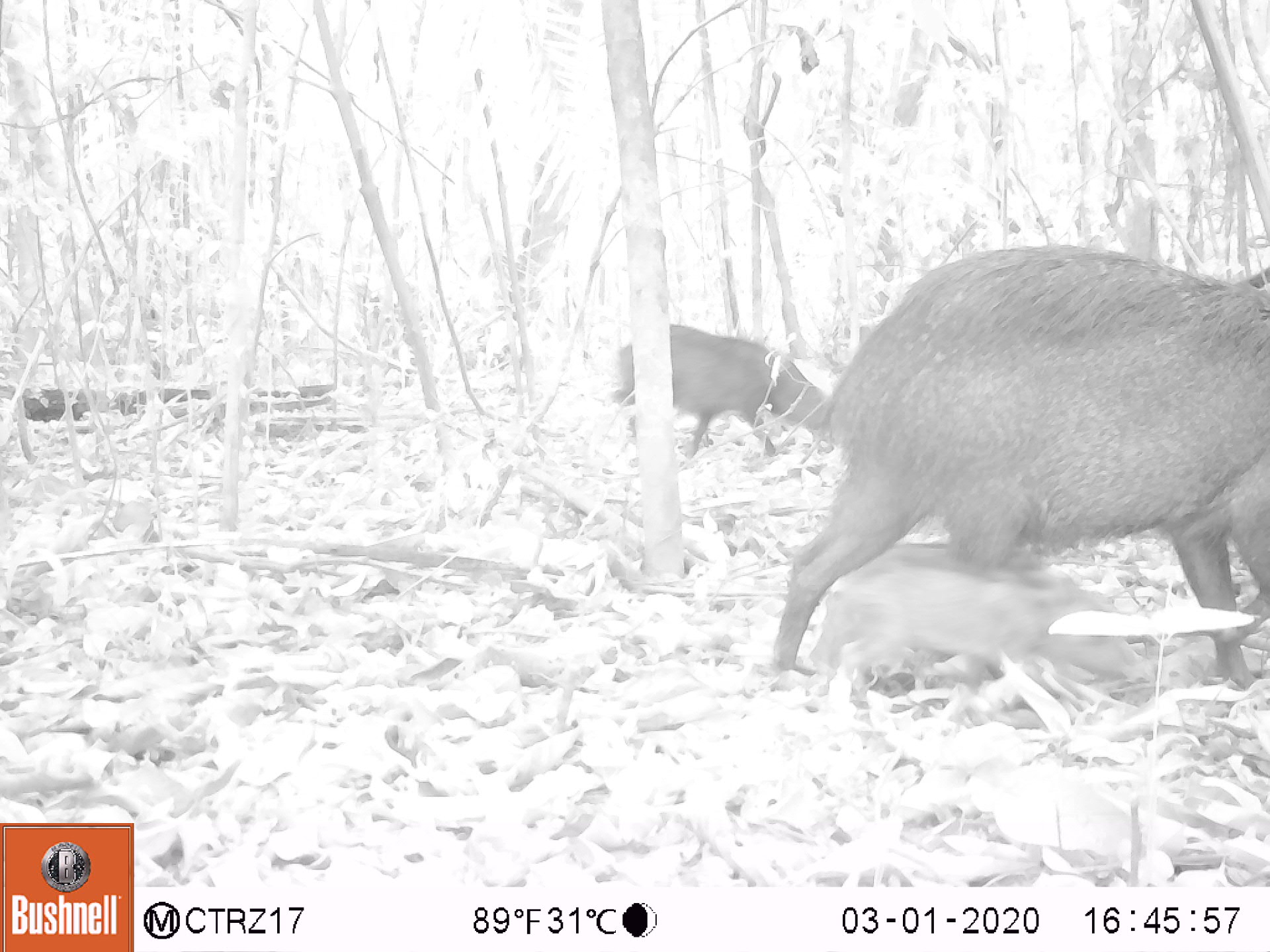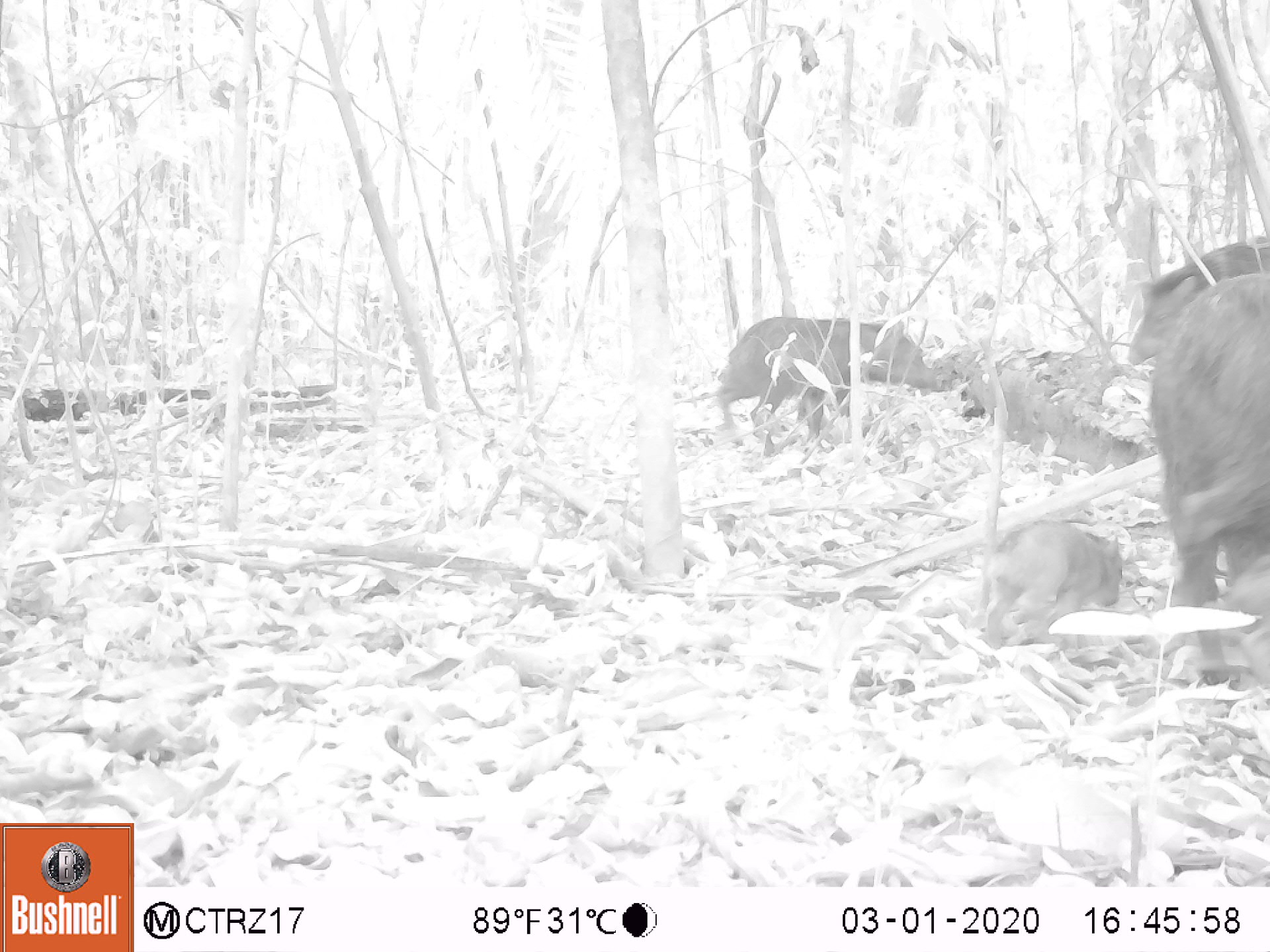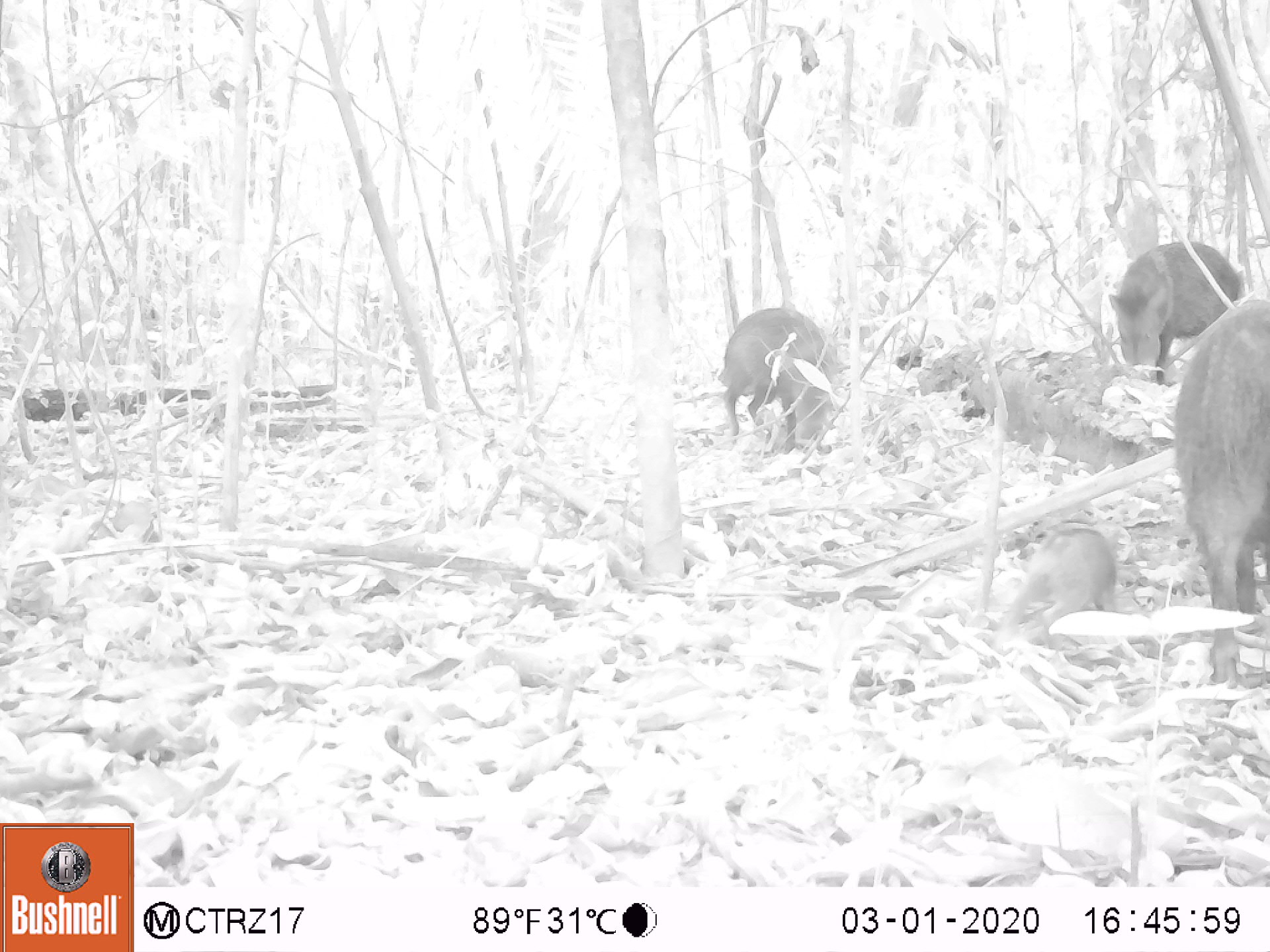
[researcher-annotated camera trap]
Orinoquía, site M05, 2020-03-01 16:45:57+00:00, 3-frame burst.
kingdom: Animalia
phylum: Chordata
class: Mammalia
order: Artiodactyla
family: Tayassuidae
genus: Pecari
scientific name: Pecari tajacu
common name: collared peccary